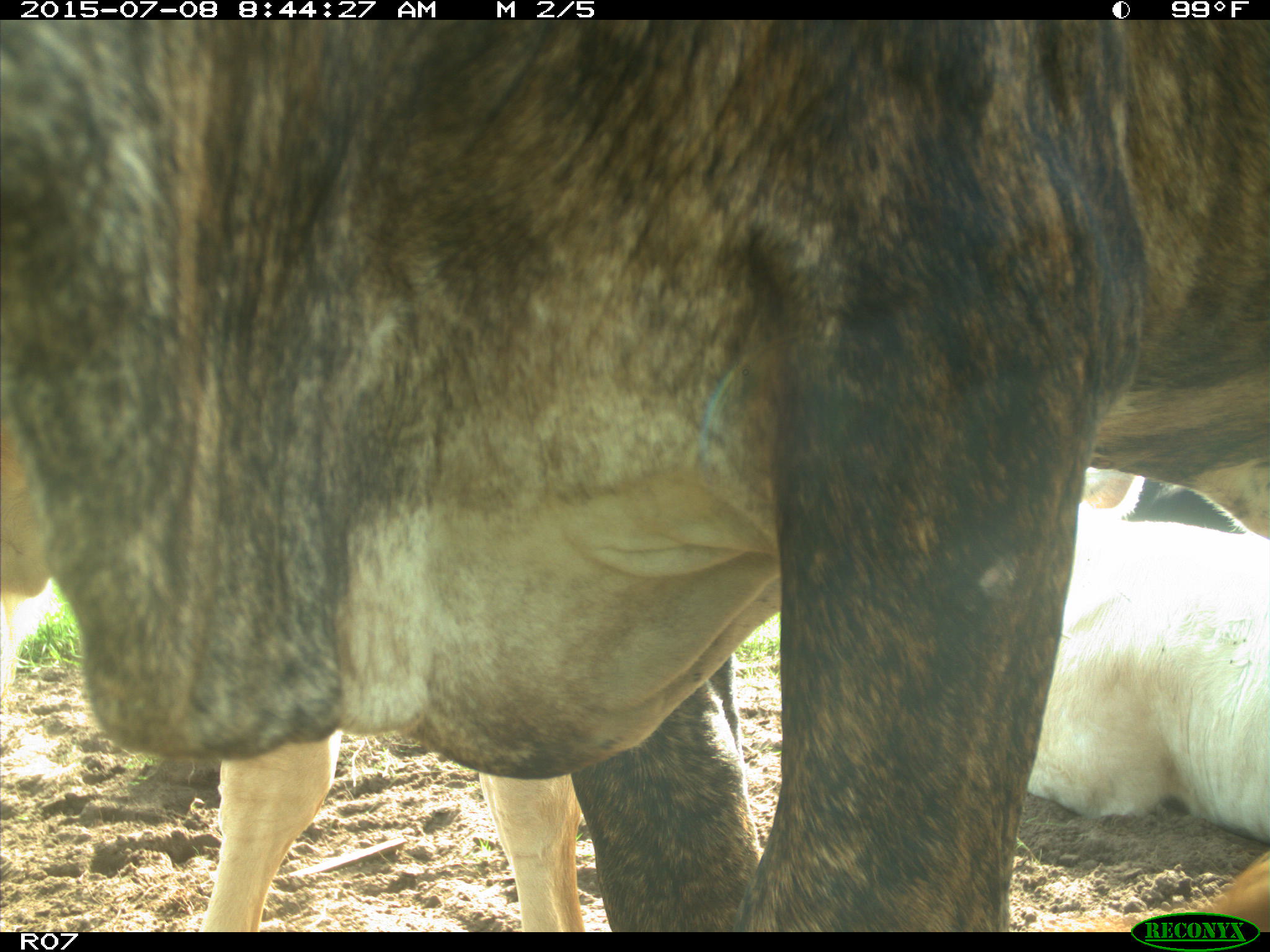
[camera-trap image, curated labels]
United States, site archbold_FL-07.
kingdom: Animalia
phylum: Chordata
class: Mammalia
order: Artiodactyla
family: Bovidae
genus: Bos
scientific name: Bos taurus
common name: domestic cow